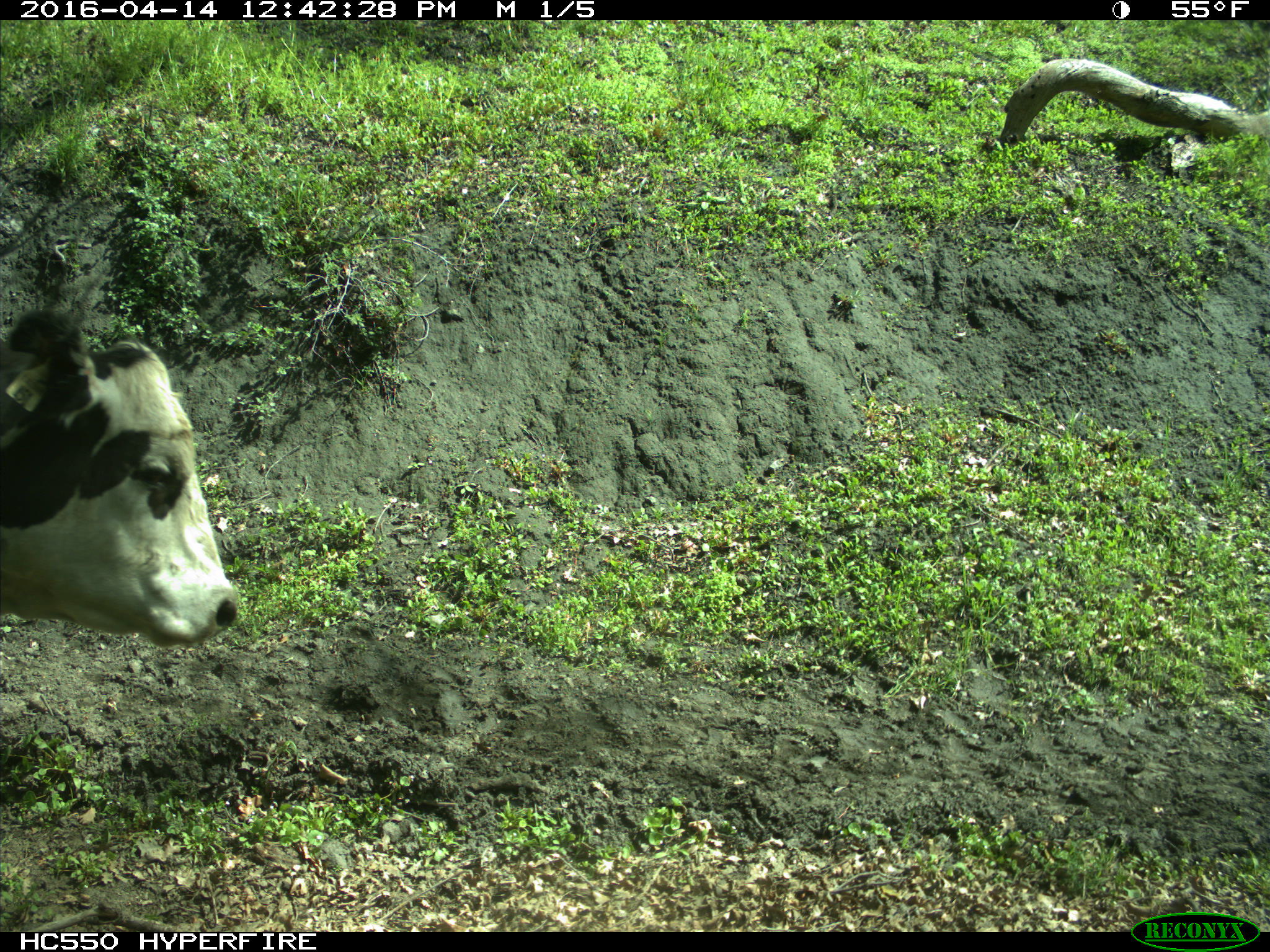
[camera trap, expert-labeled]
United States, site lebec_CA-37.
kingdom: Animalia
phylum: Chordata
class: Mammalia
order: Artiodactyla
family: Bovidae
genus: Bos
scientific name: Bos taurus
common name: domestic cow